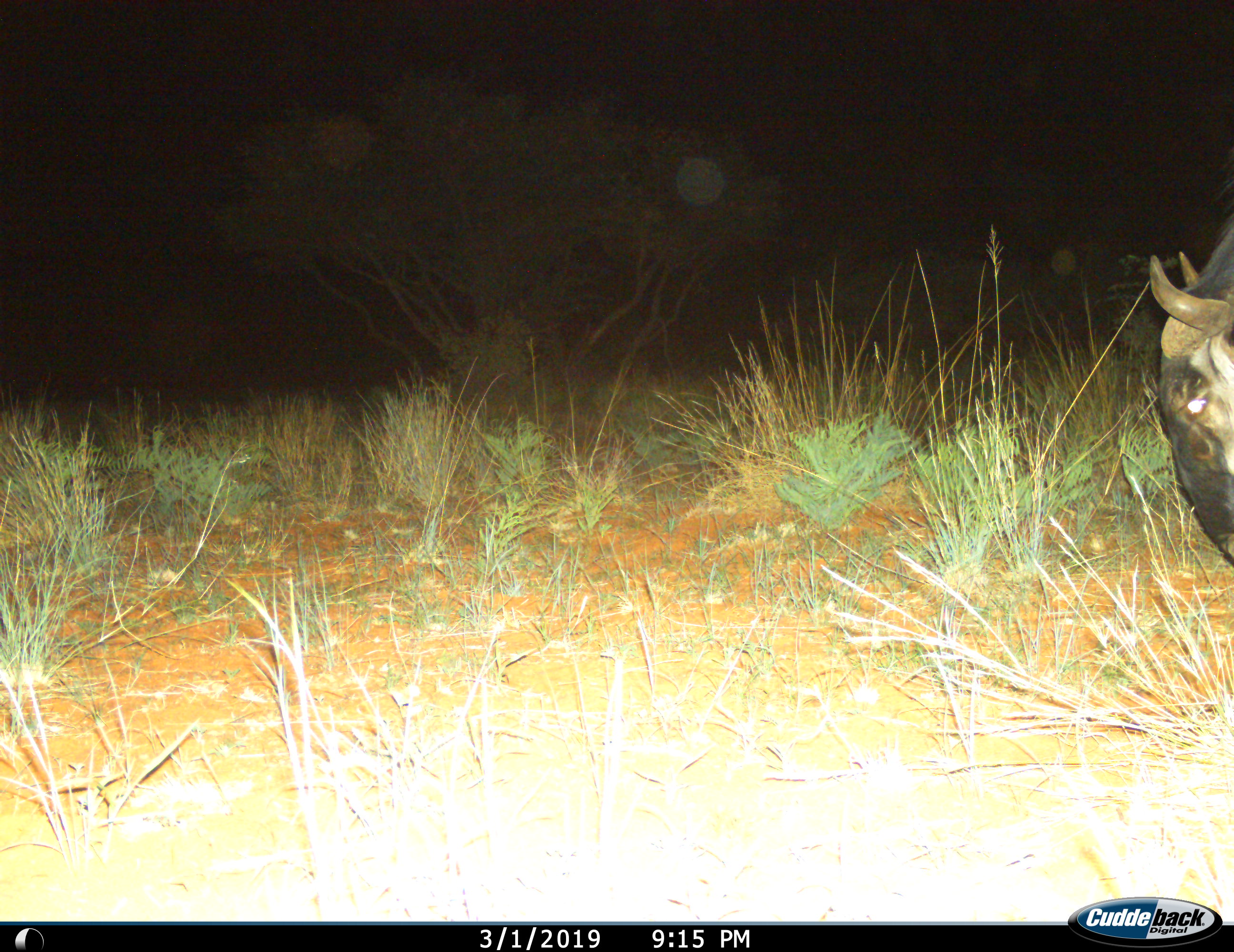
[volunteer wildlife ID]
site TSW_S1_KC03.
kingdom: Animalia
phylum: Chordata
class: Mammalia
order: Artiodactyla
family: Bovidae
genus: Connochaetes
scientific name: Connochaetes taurinus taurinus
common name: blue wildebeest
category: wildebeestblue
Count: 1.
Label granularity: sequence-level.